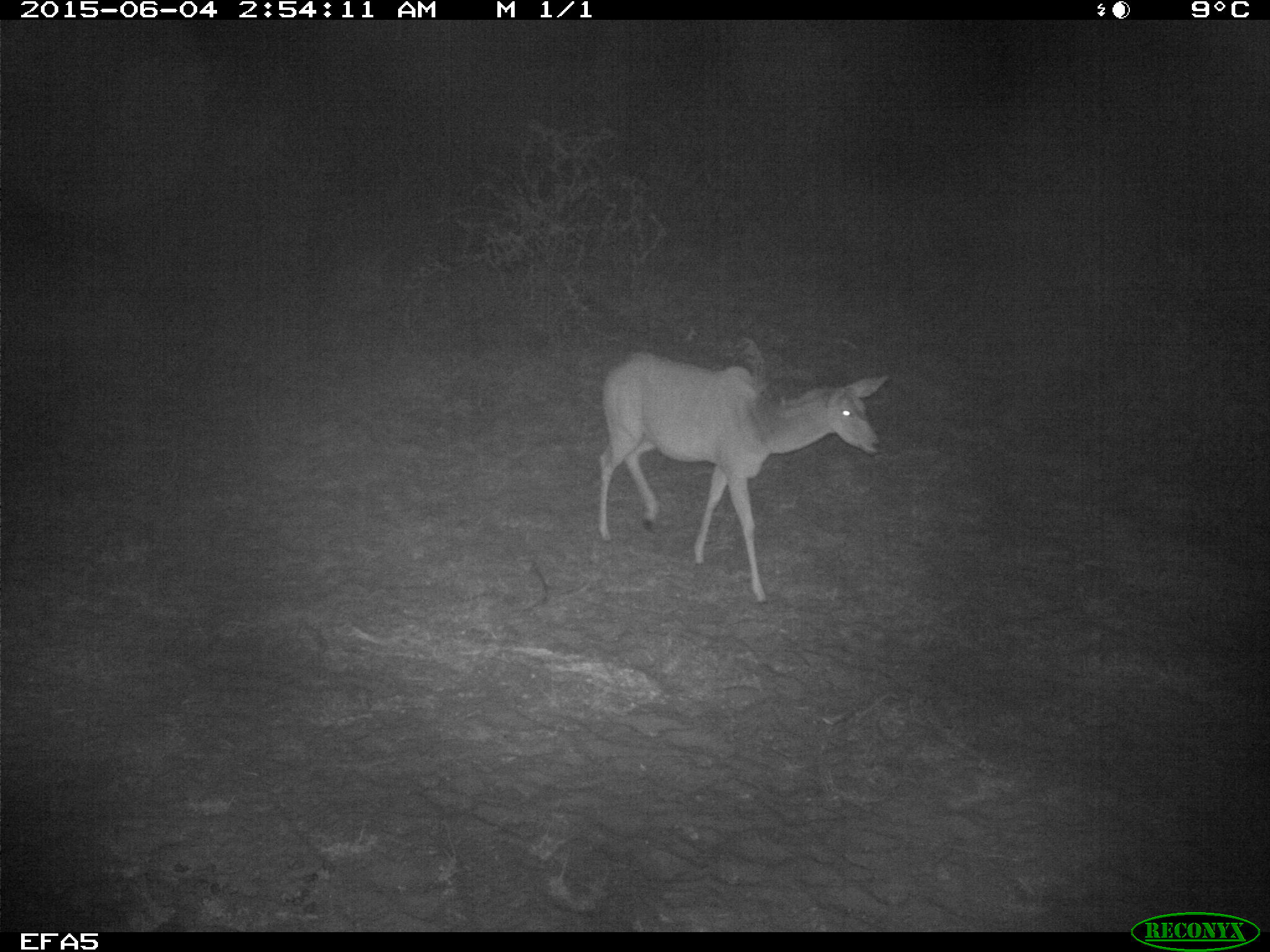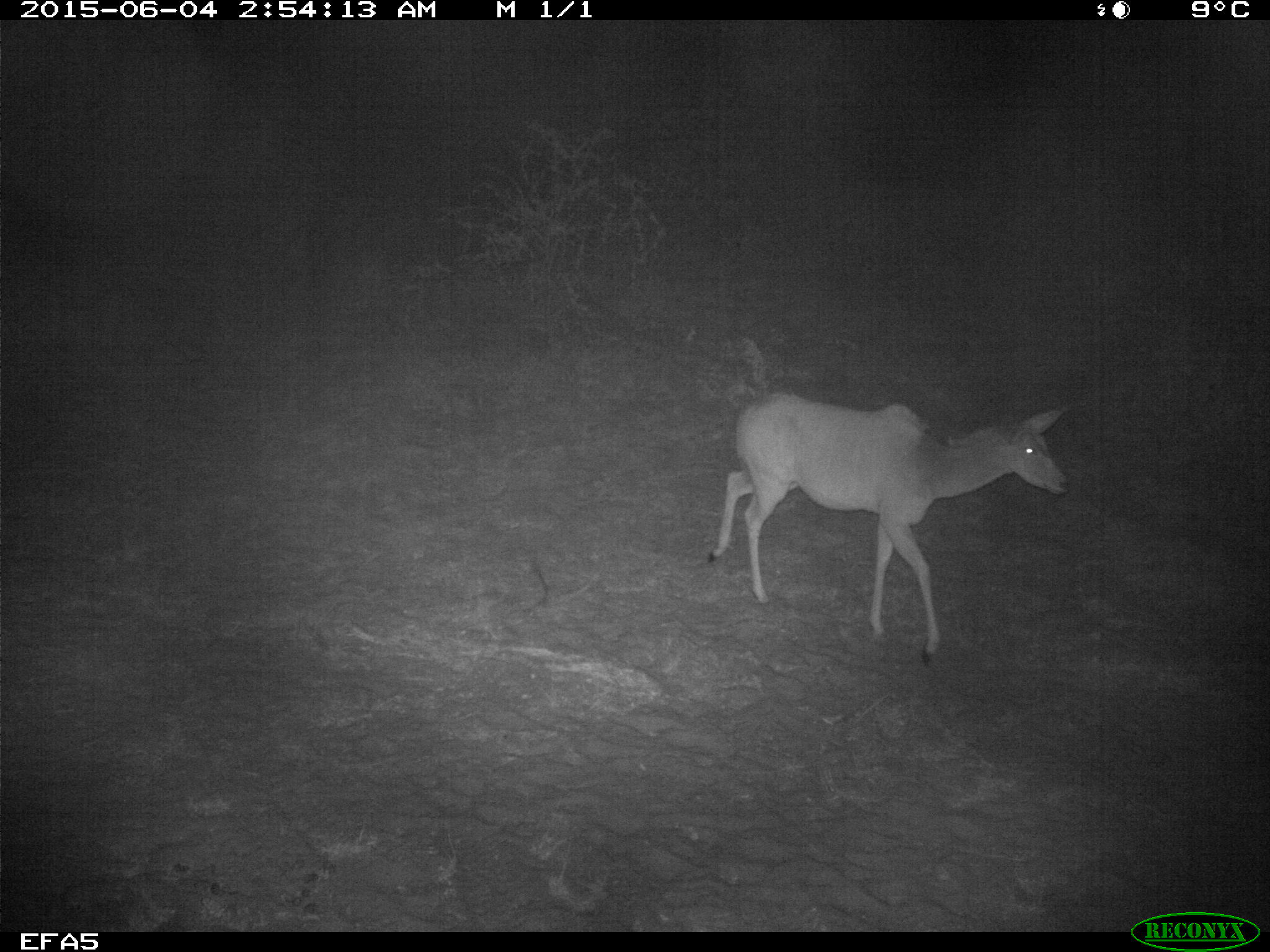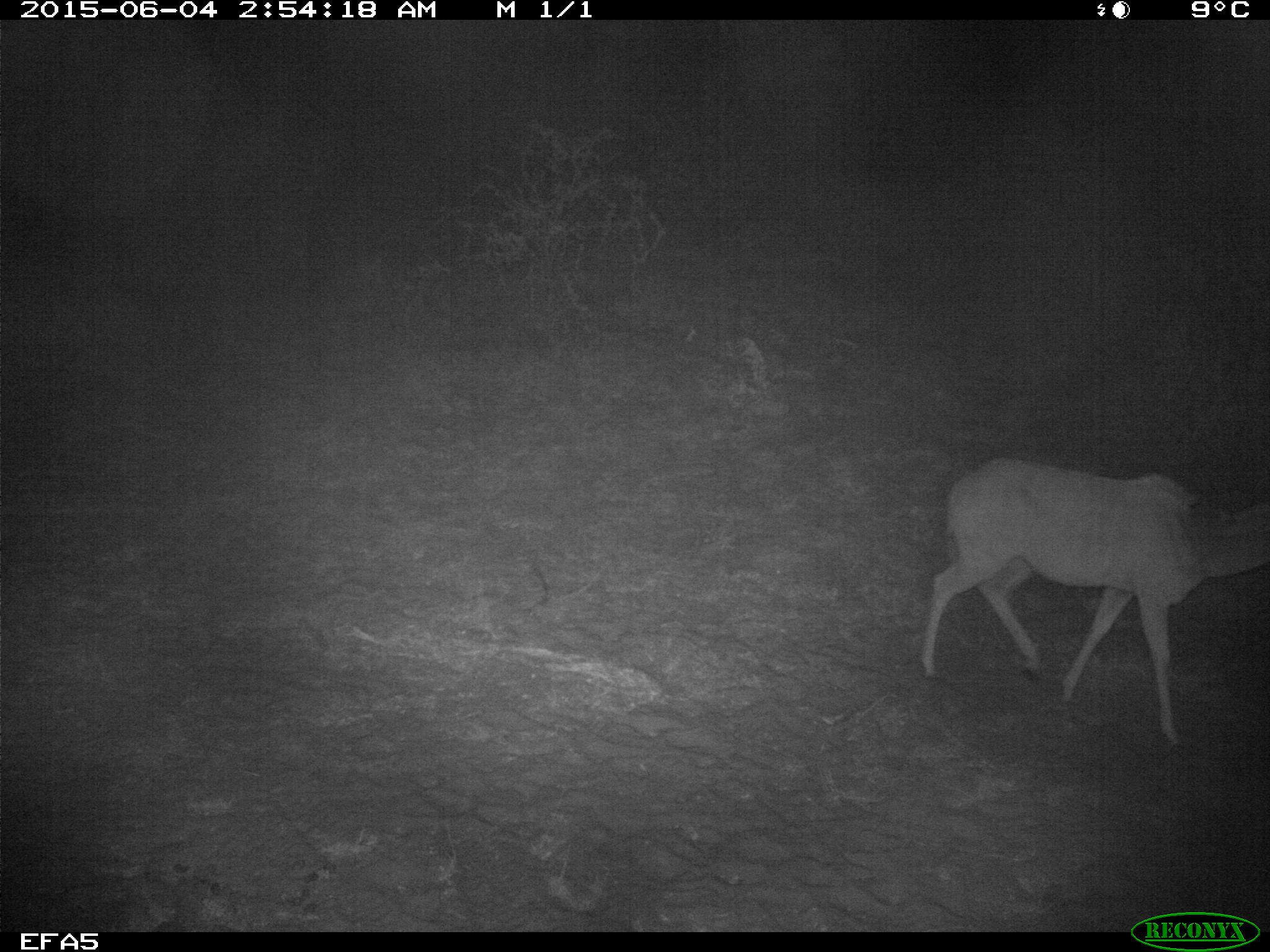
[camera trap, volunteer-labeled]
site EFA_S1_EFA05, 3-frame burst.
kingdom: Animalia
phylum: Chordata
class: Mammalia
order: Artiodactyla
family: Bovidae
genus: Tragelaphus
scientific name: Tragelaphus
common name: kudu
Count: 1.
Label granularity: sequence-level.